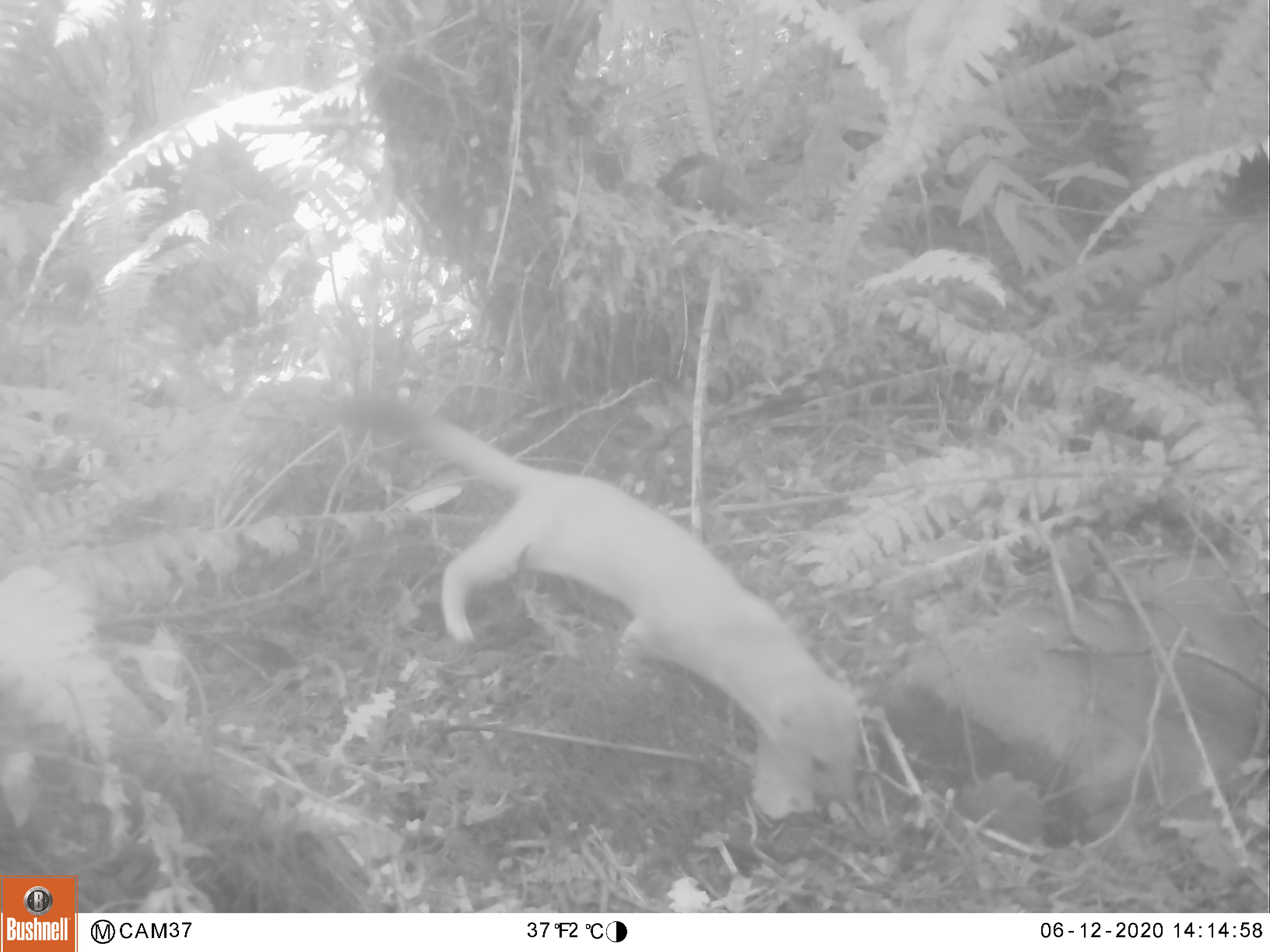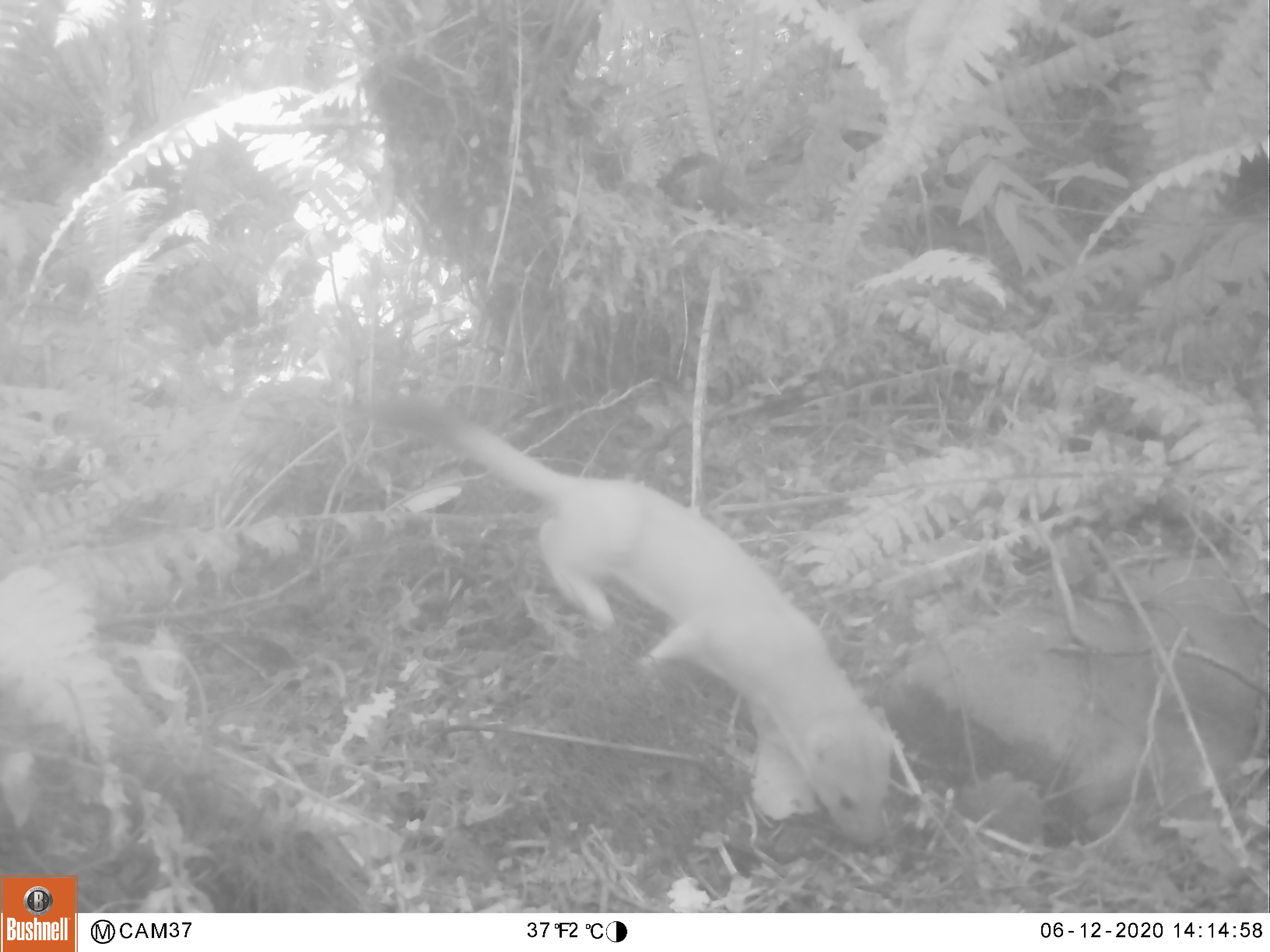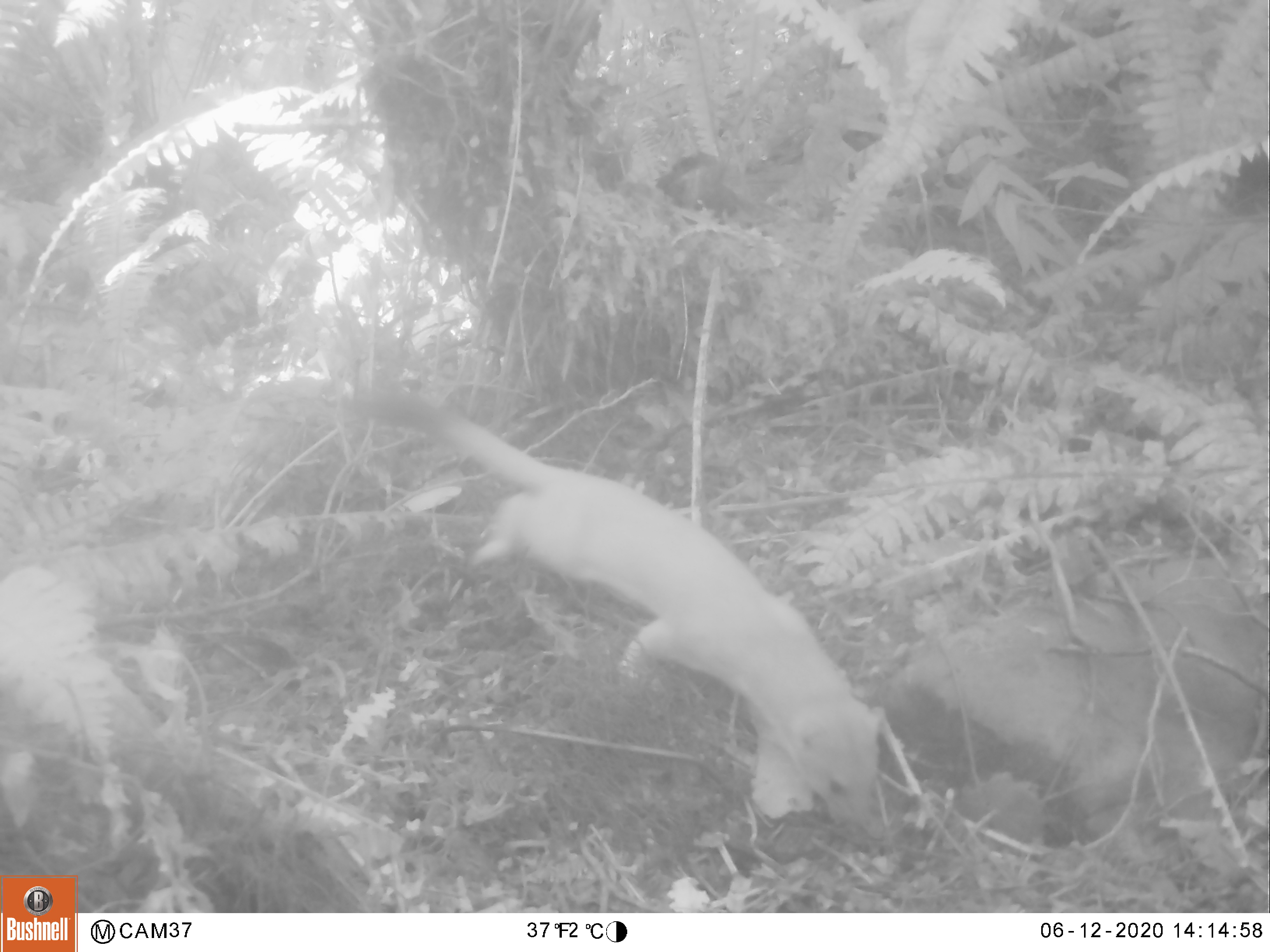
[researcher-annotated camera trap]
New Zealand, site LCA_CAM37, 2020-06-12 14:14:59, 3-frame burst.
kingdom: Animalia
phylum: Chordata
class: Mammalia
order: Carnivora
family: Mustelidae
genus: Mustela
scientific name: Mustela erminea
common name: stoat